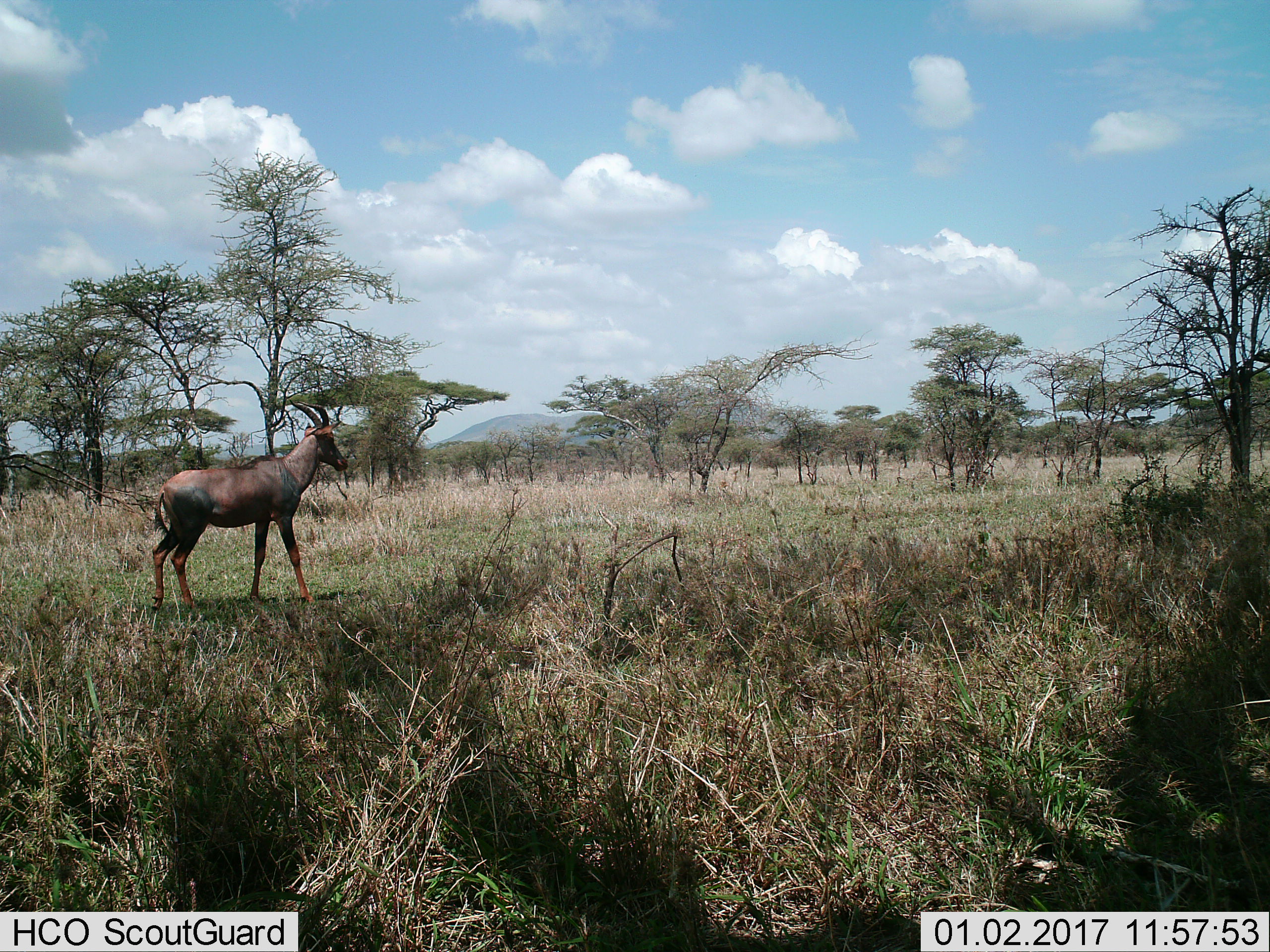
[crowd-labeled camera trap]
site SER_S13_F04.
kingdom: Animalia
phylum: Chordata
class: Mammalia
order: Artiodactyla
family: Bovidae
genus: Damaliscus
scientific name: Damaliscus lunatus jimela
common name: topi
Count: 1.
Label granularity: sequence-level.